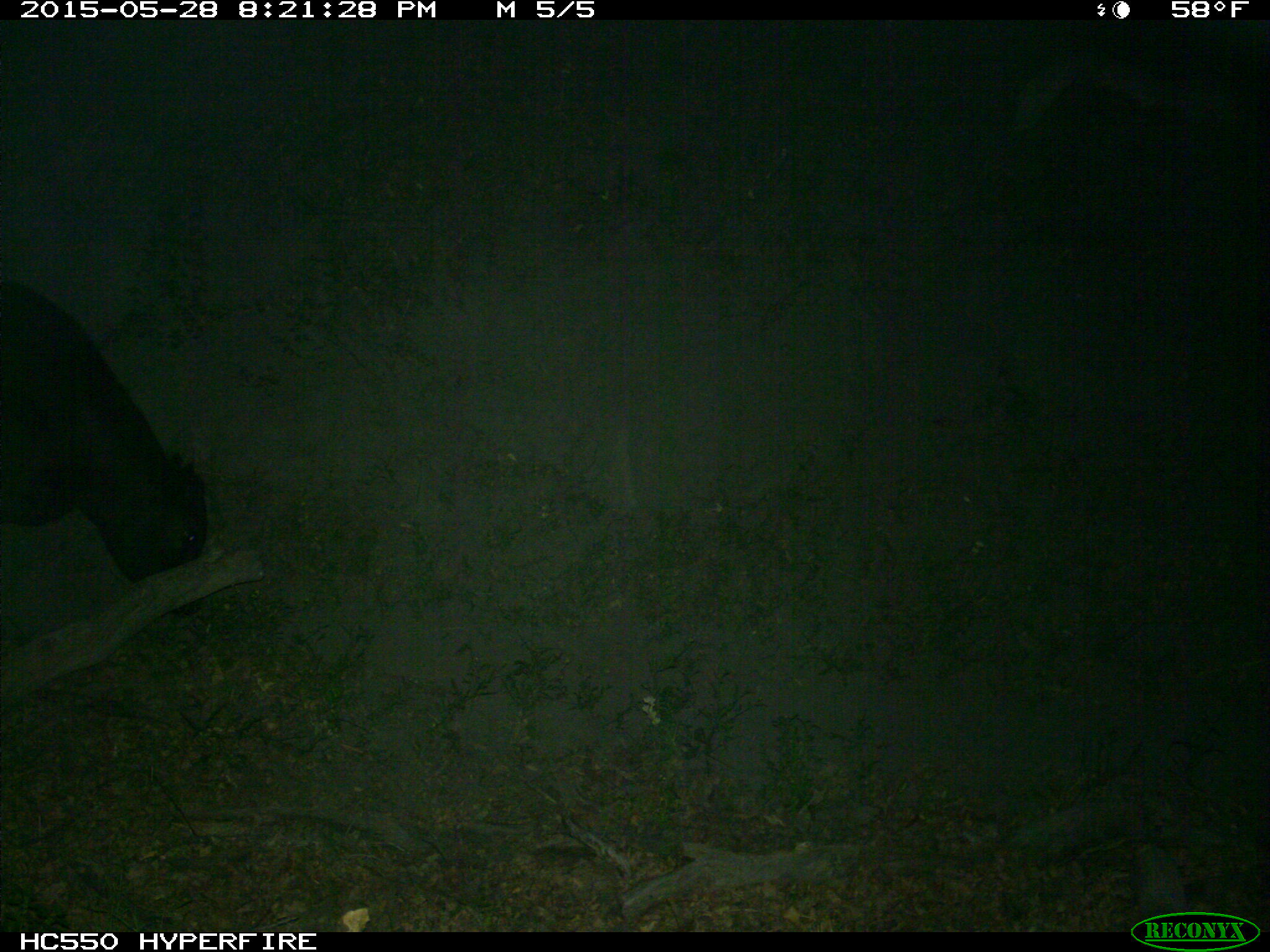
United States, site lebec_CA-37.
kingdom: Animalia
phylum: Chordata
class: Mammalia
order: Artiodactyla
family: Bovidae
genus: Bos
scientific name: Bos taurus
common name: domestic cow